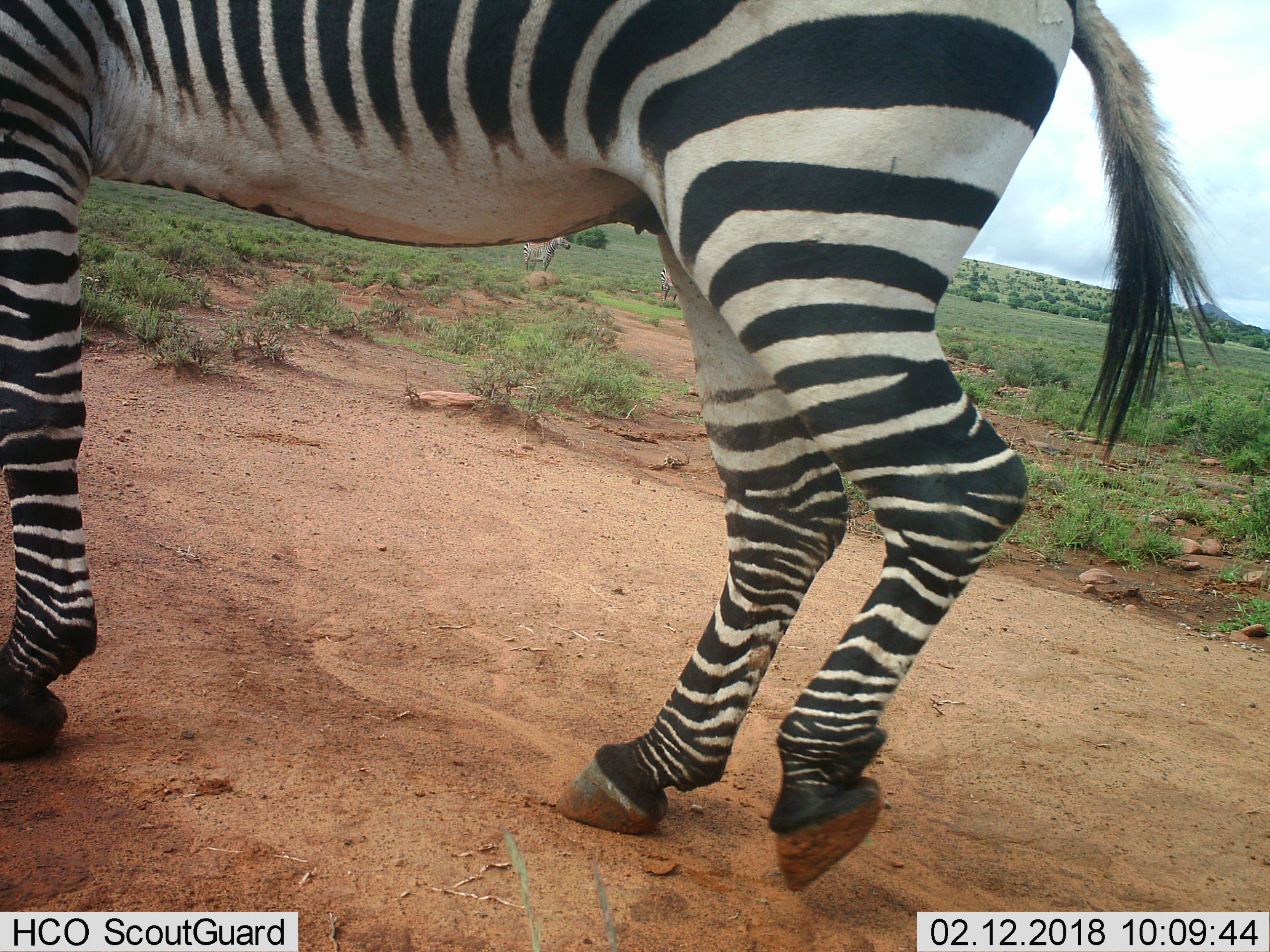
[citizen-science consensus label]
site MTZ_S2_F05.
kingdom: Animalia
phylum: Chordata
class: Mammalia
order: Perissodactyla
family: Equidae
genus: Equus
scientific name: Equus zebra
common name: mountain zebra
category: zebramountain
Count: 3.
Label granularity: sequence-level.